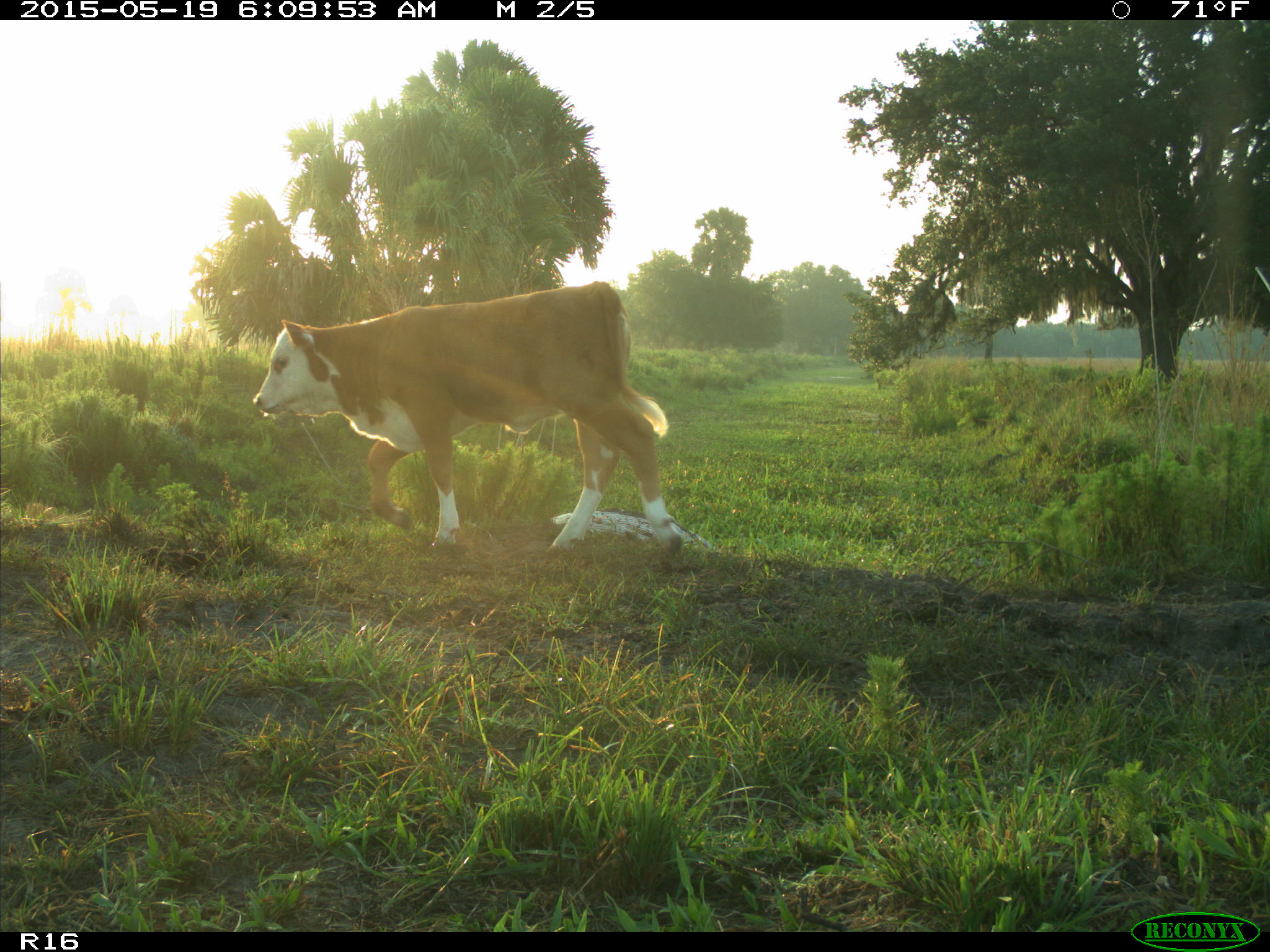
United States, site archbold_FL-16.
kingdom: Animalia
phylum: Chordata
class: Mammalia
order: Artiodactyla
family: Bovidae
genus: Bos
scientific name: Bos taurus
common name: domestic cow